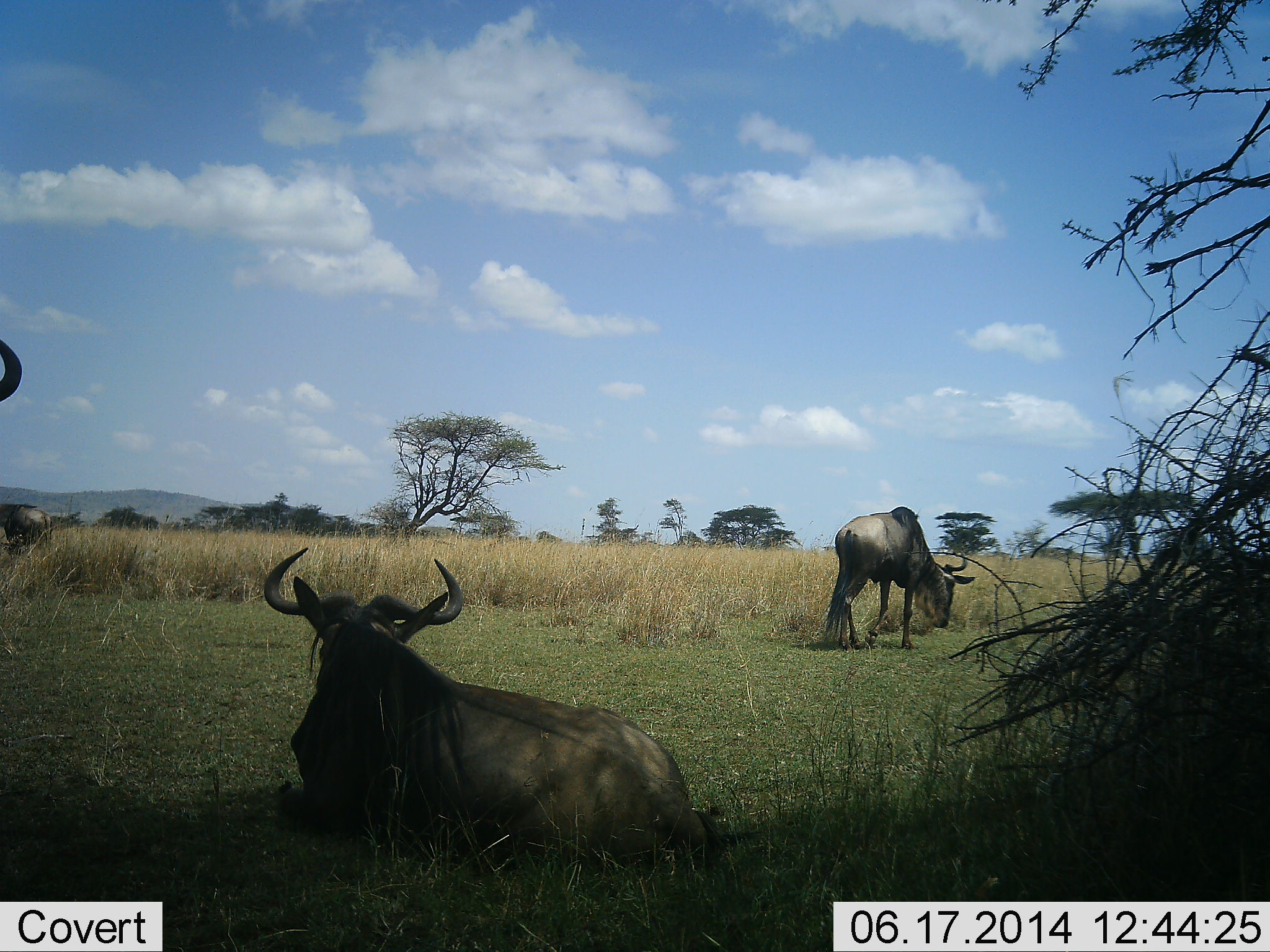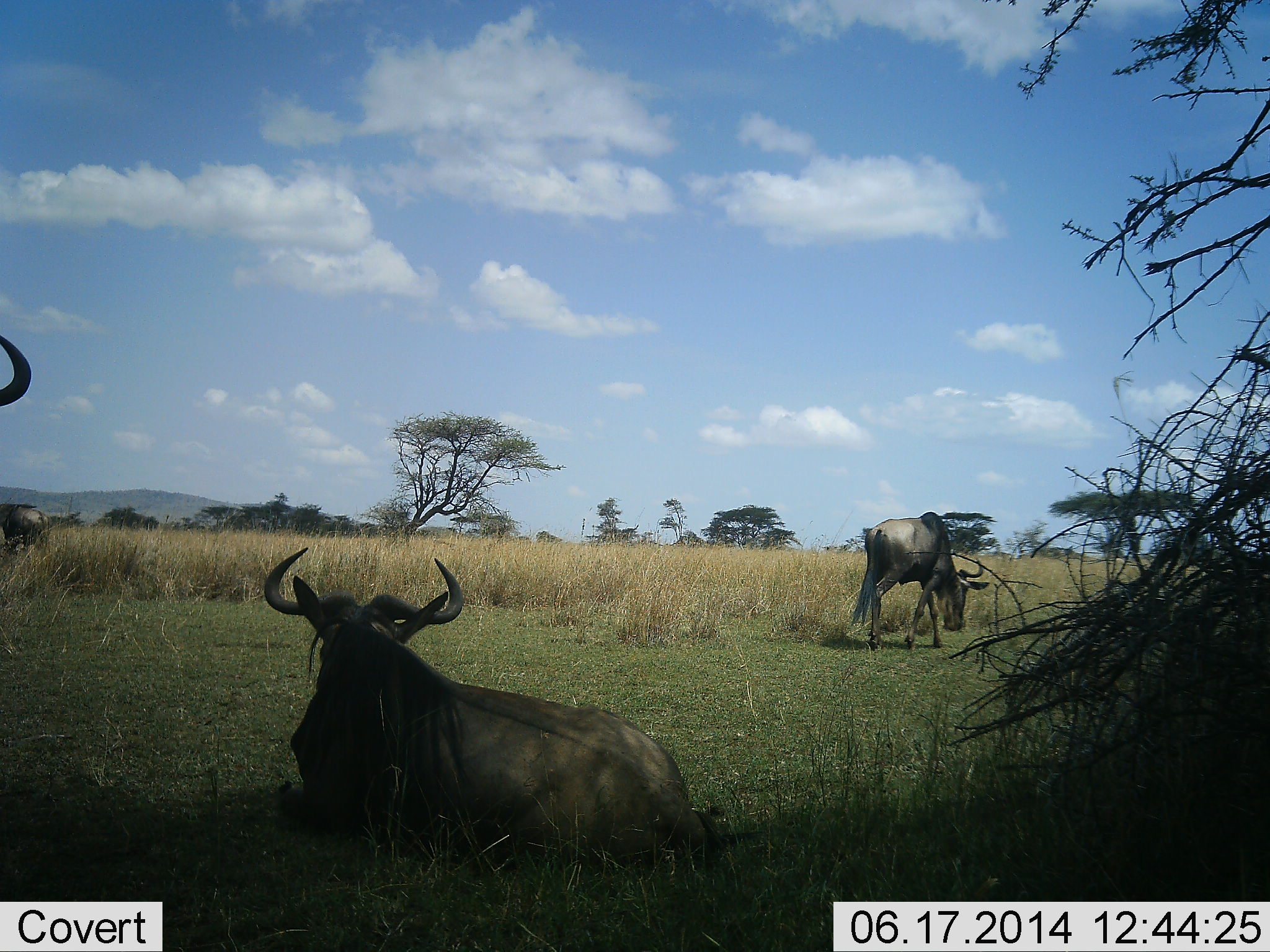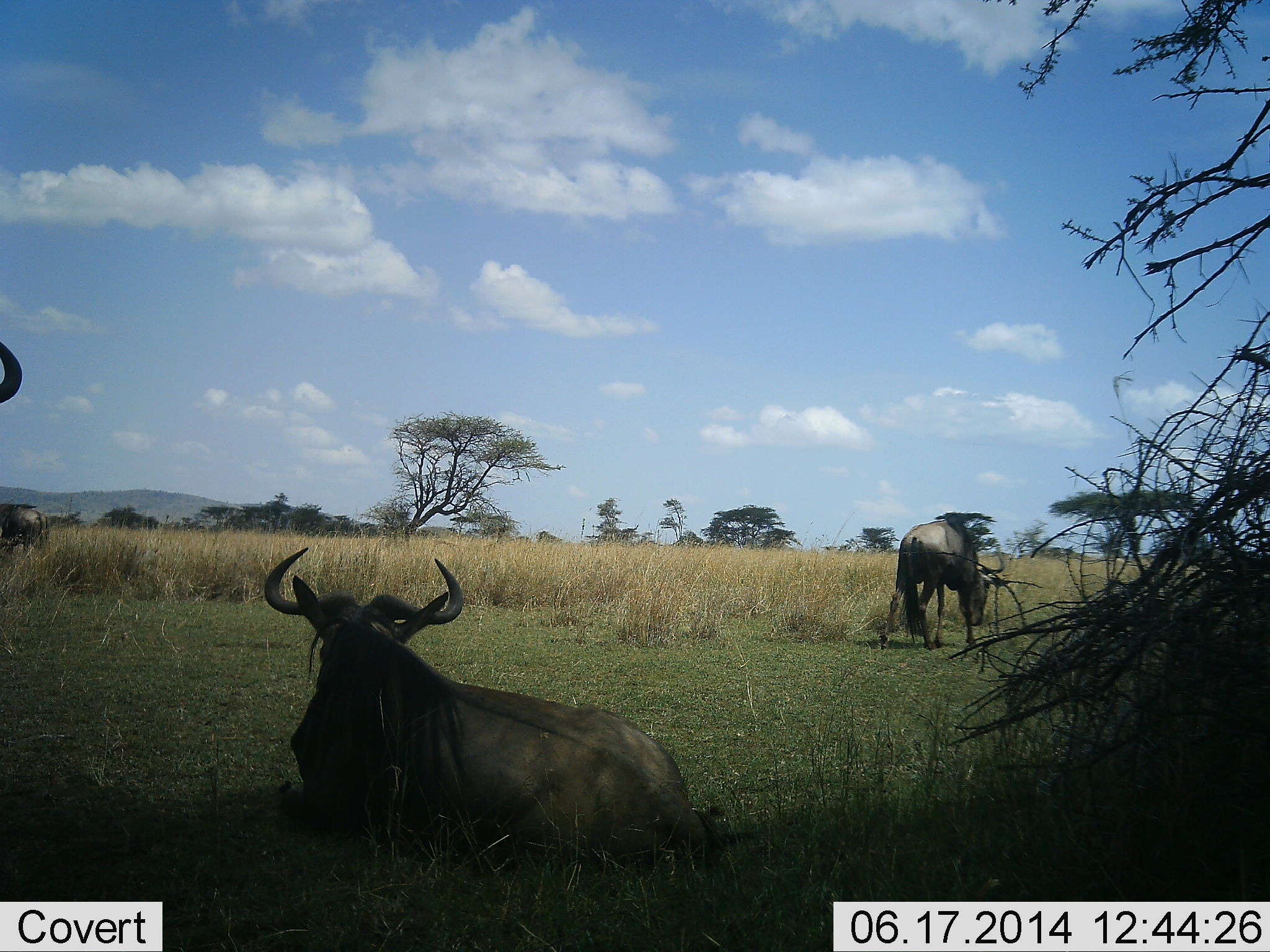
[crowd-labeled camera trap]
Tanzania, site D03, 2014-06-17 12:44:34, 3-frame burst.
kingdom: Animalia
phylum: Chordata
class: Mammalia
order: Artiodactyla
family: Bovidae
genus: Connochaetes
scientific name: Connochaetes taurinus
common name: blue wildebeest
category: wildebeest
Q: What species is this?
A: Wildebeest (blue wildebeest) (Connochaetes taurinus).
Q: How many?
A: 4.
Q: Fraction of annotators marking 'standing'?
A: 60%.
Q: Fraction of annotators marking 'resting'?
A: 100%.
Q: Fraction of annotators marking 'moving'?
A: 50%.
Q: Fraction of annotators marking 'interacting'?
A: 0%.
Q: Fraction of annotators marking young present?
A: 0%.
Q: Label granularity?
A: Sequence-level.